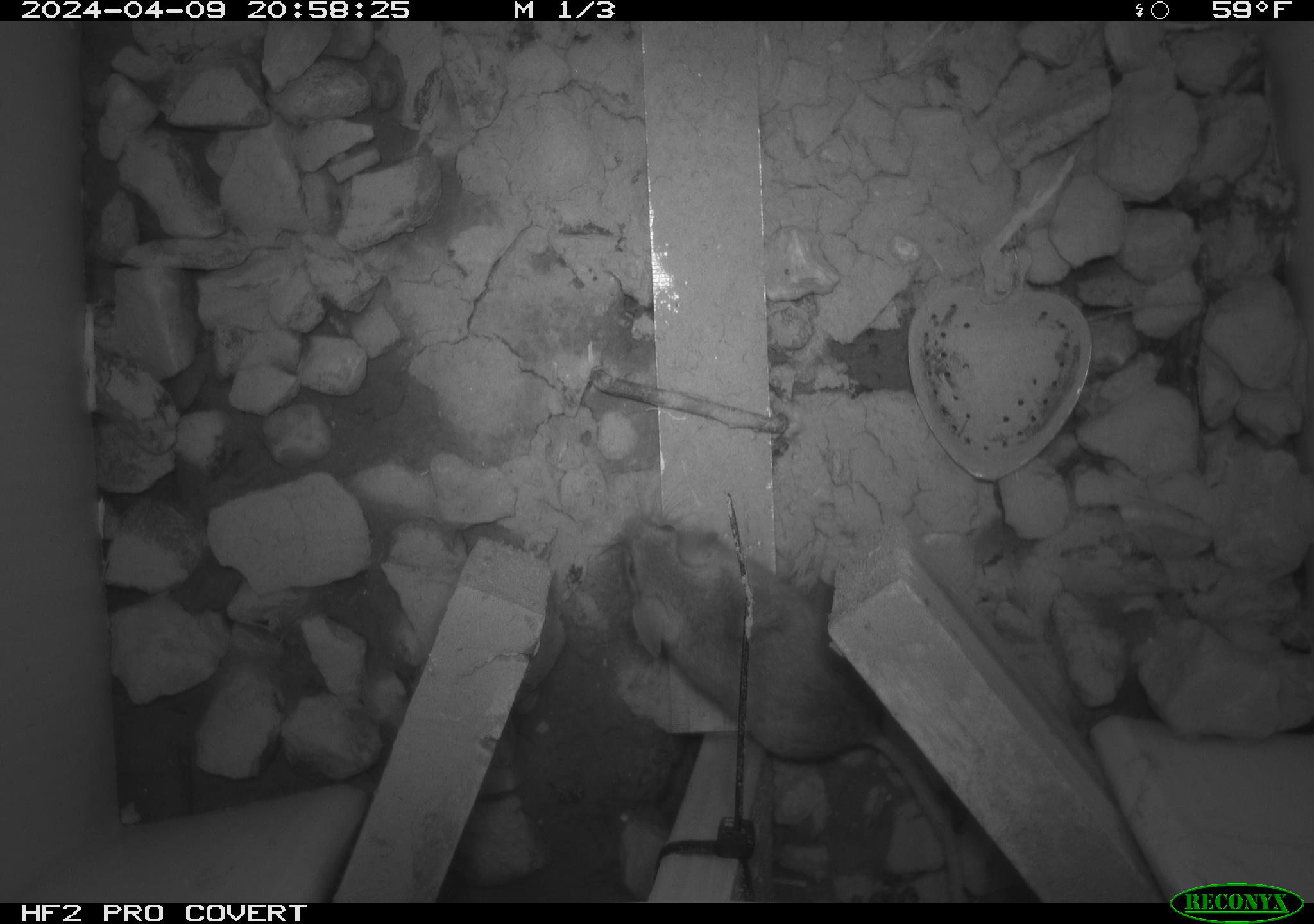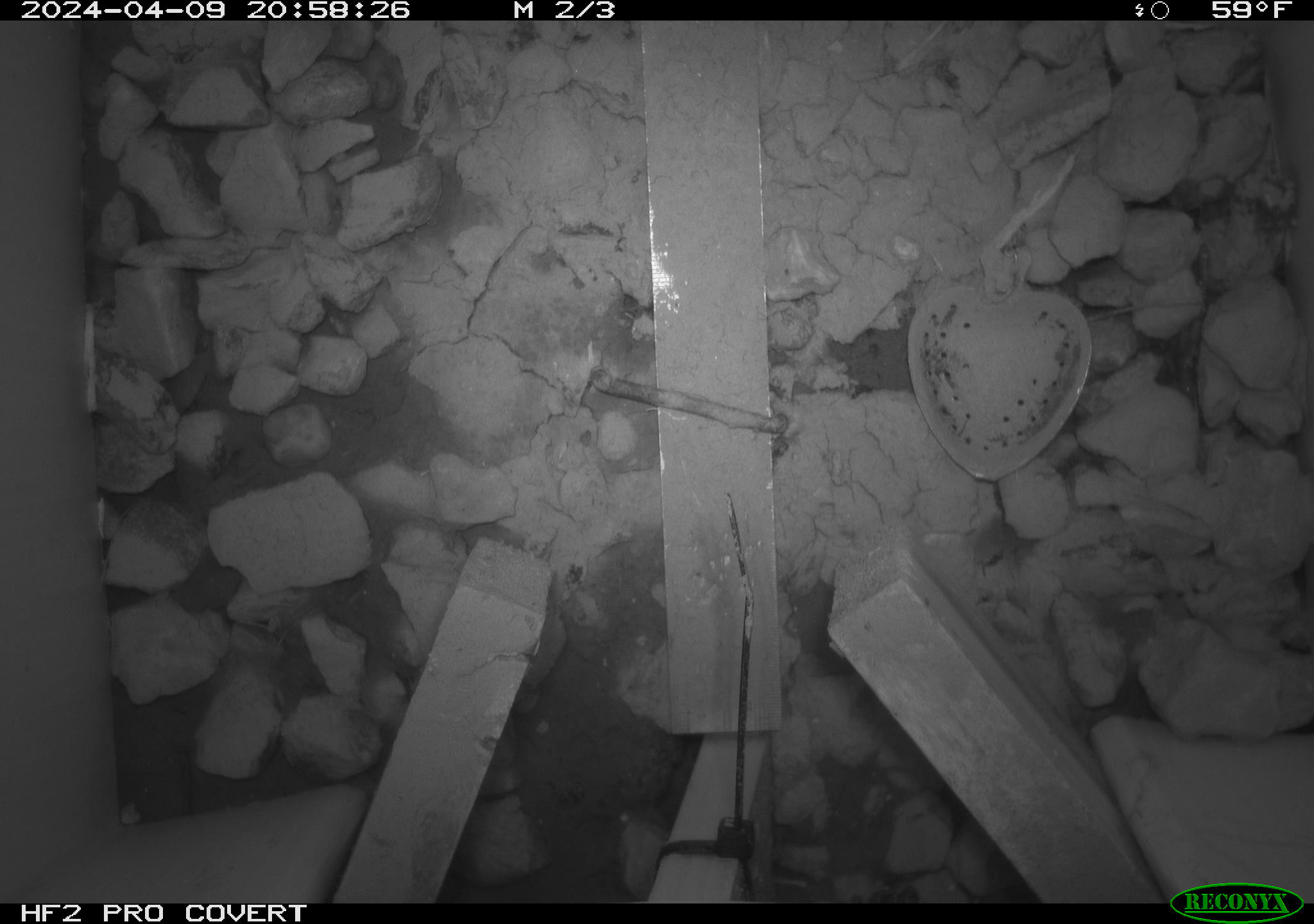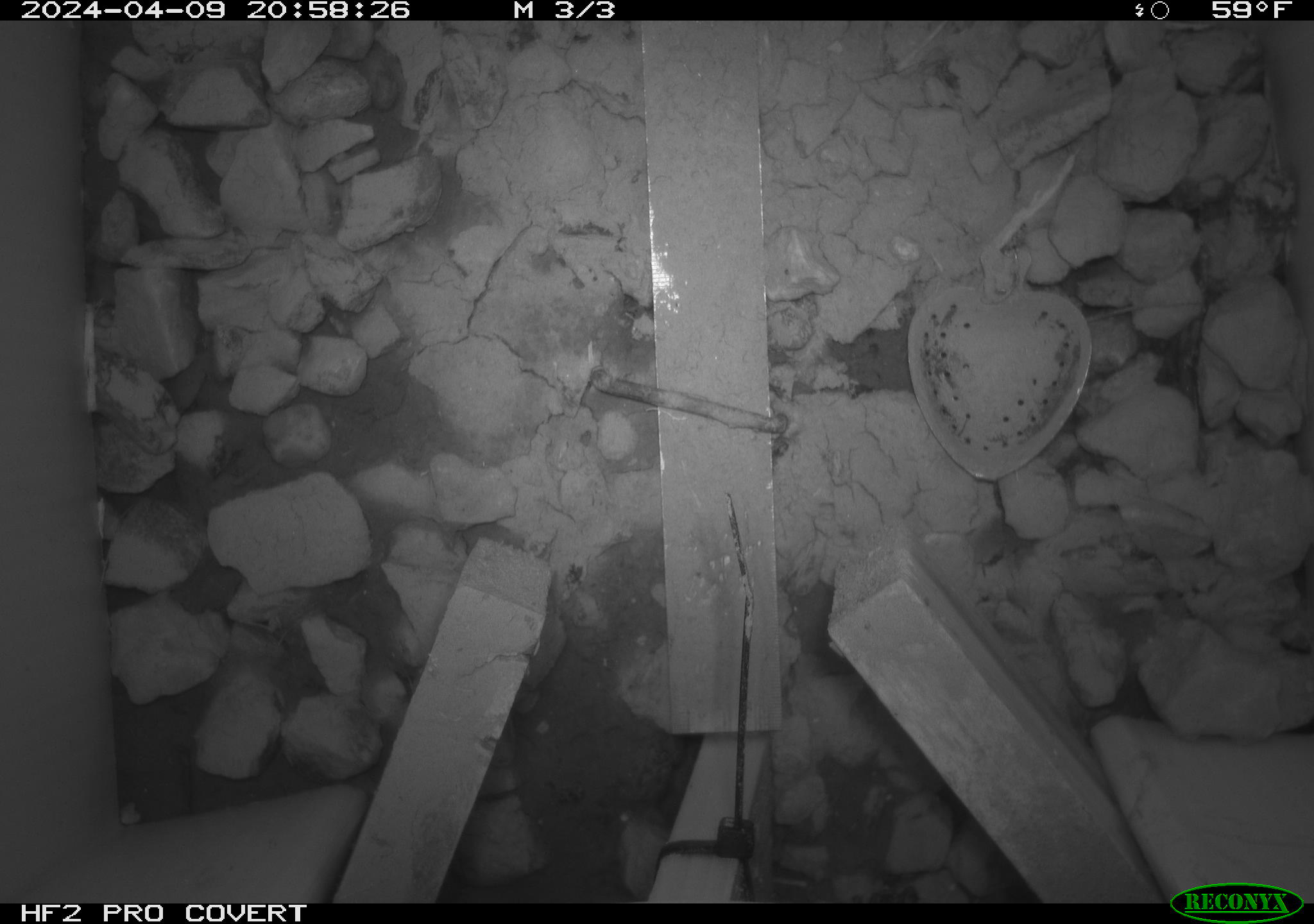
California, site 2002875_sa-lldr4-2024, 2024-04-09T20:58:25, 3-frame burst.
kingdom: Animalia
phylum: Chordata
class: Mammalia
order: Rodentia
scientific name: Rodentia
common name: rodent